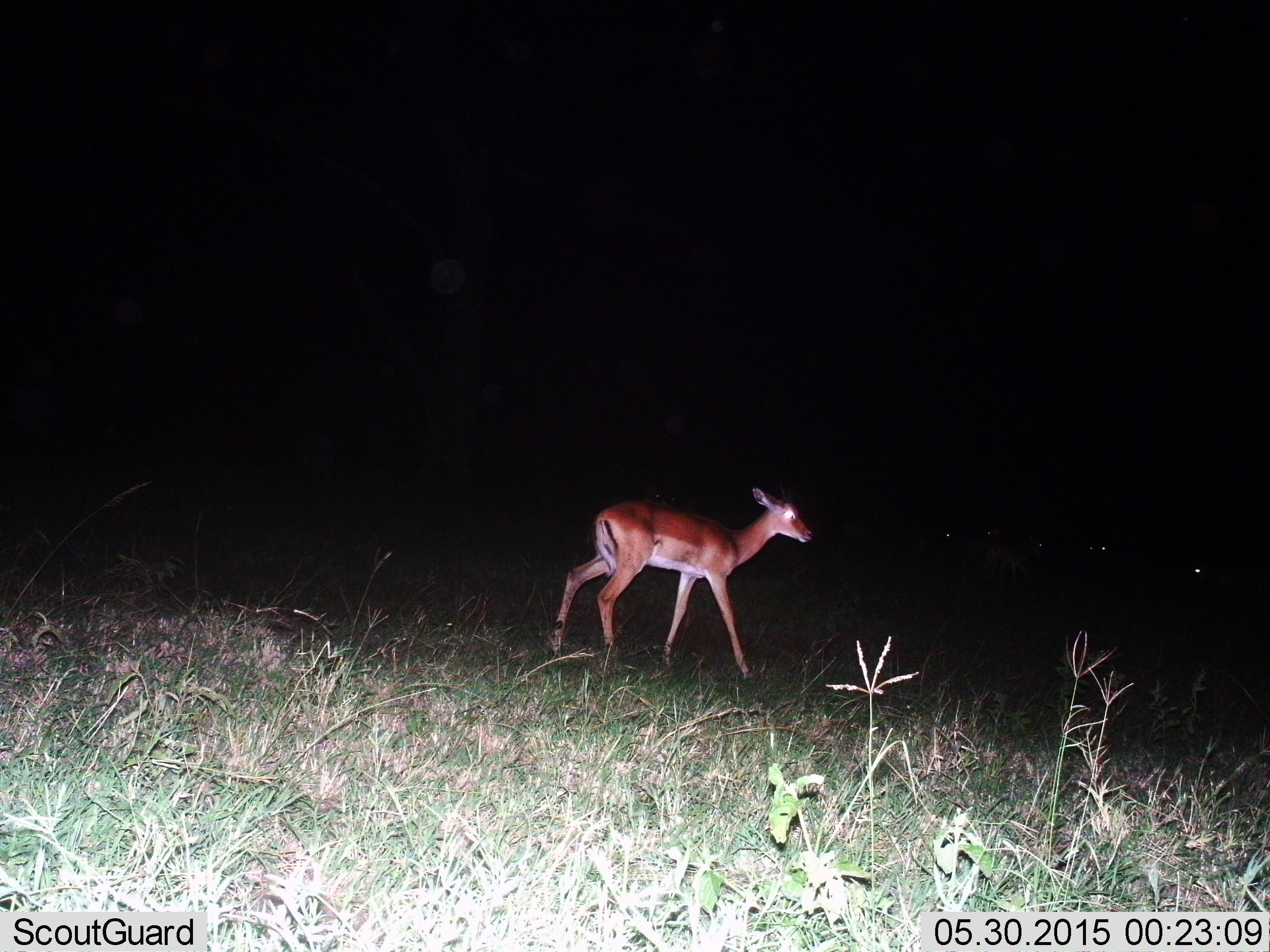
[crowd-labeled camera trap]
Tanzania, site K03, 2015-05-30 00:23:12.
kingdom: Animalia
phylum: Chordata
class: Mammalia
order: Artiodactyla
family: Bovidae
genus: Aepyceros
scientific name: Aepyceros melampus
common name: impala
Impala (Aepyceros melampus), count 1. Behavior (volunteer vote fractions): standing 10%, resting 0%, moving 100%, interacting 0%. Young present (vote fraction): 0%. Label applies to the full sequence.